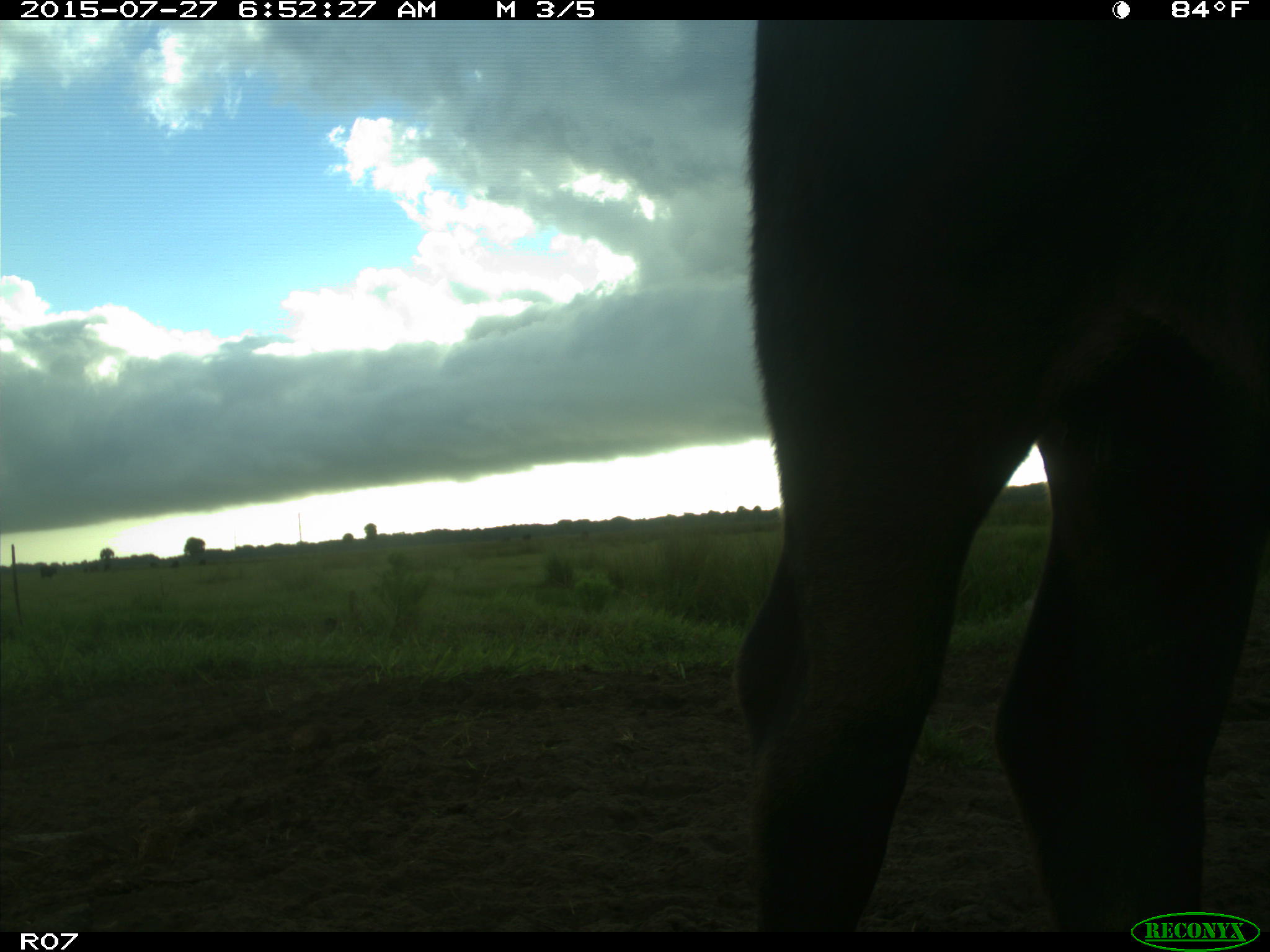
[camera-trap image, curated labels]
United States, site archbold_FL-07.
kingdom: Animalia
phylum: Chordata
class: Mammalia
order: Artiodactyla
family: Bovidae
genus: Bos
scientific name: Bos taurus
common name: domestic cow